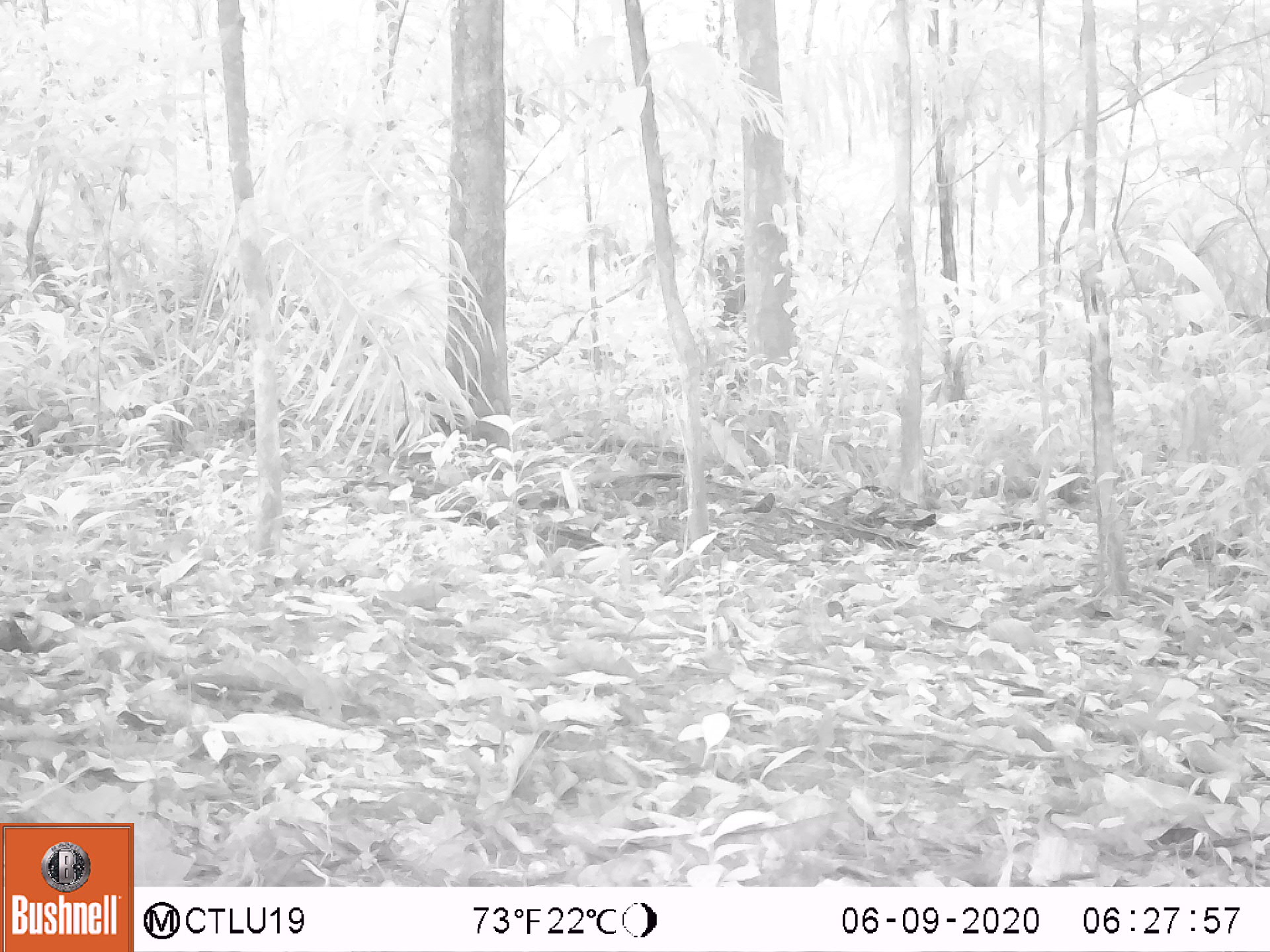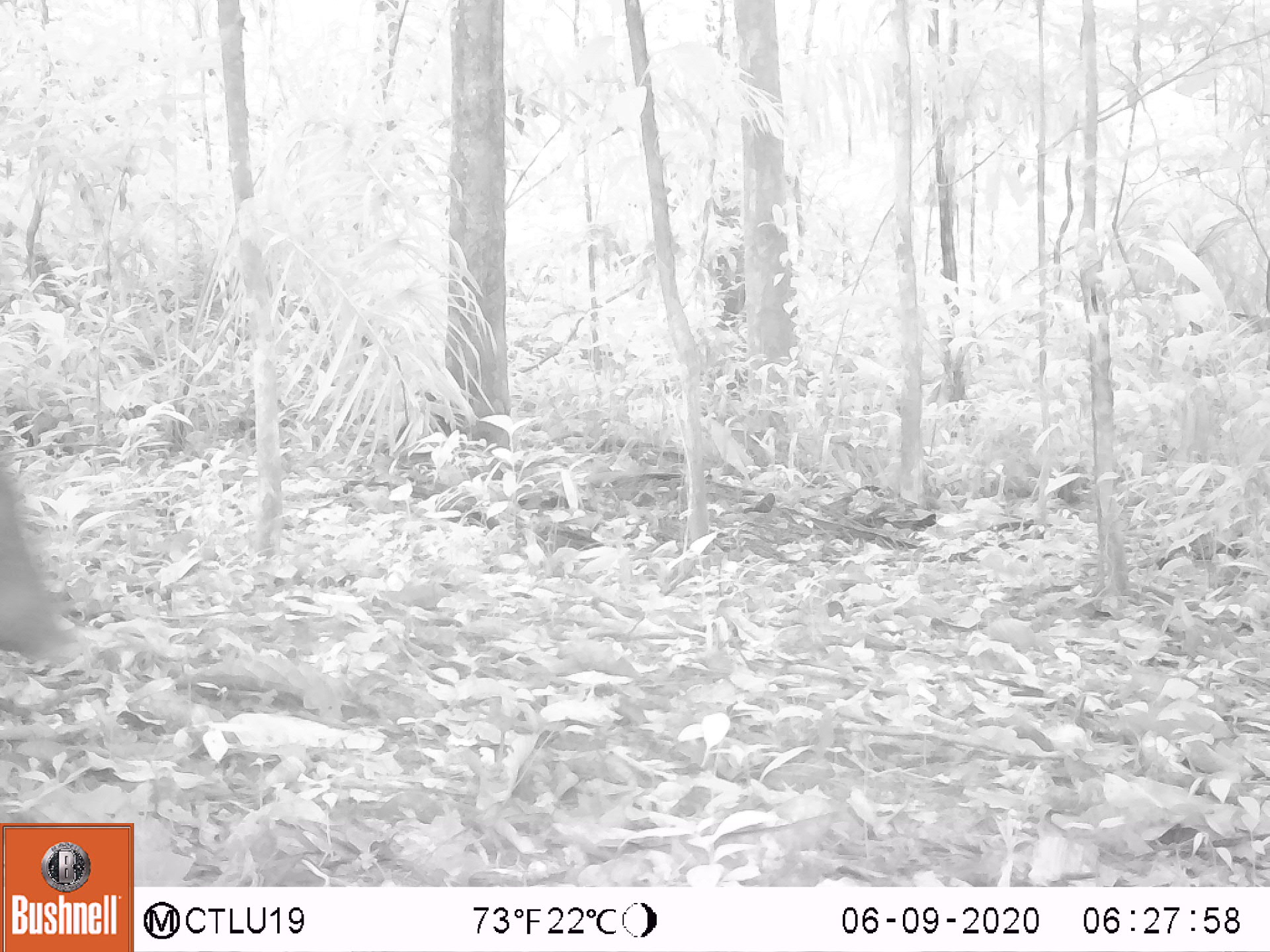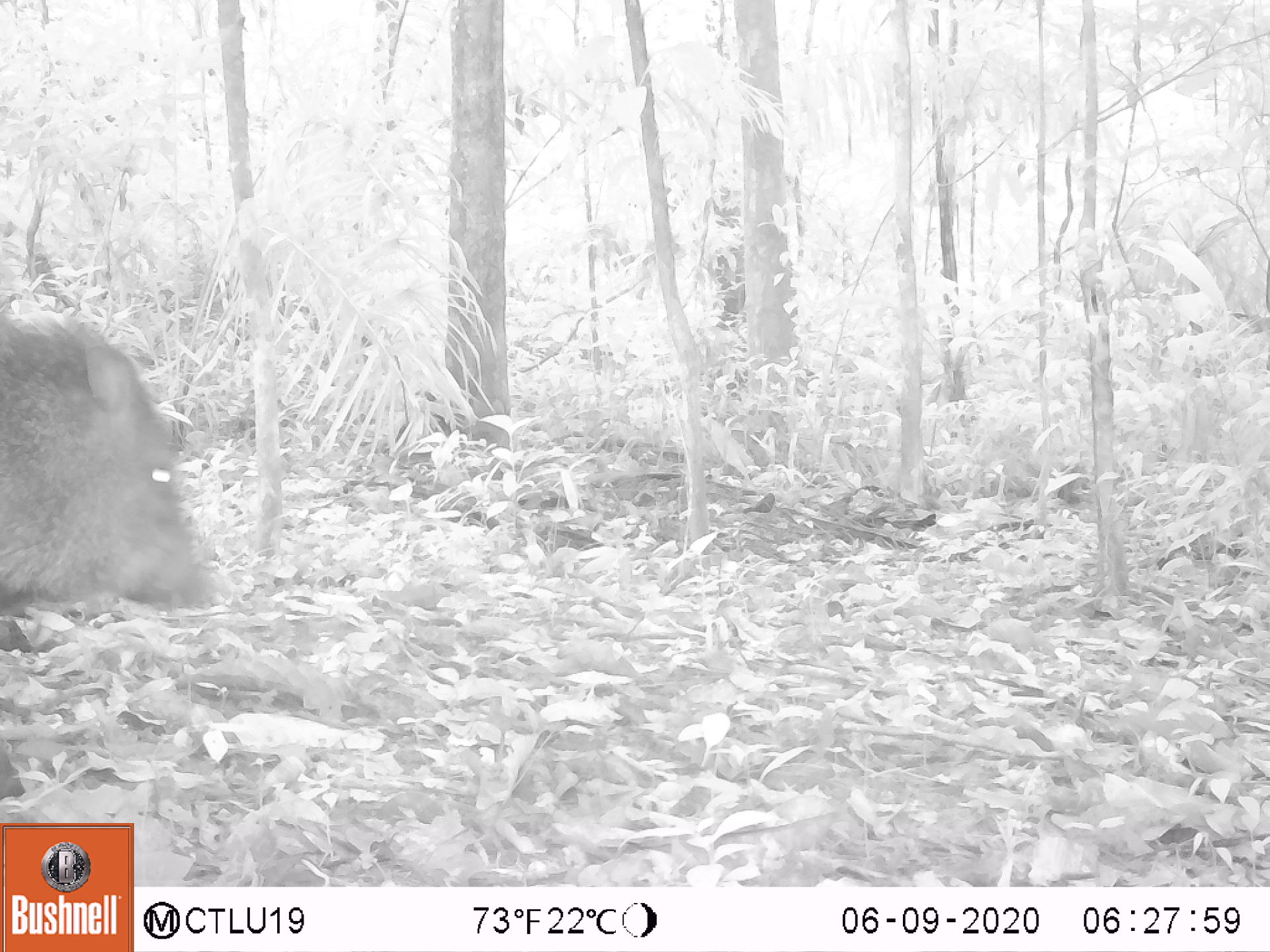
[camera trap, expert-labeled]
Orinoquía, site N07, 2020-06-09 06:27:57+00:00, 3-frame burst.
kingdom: Animalia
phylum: Chordata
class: Mammalia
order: Artiodactyla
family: Tayassuidae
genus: Pecari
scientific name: Pecari tajacu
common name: collared peccary